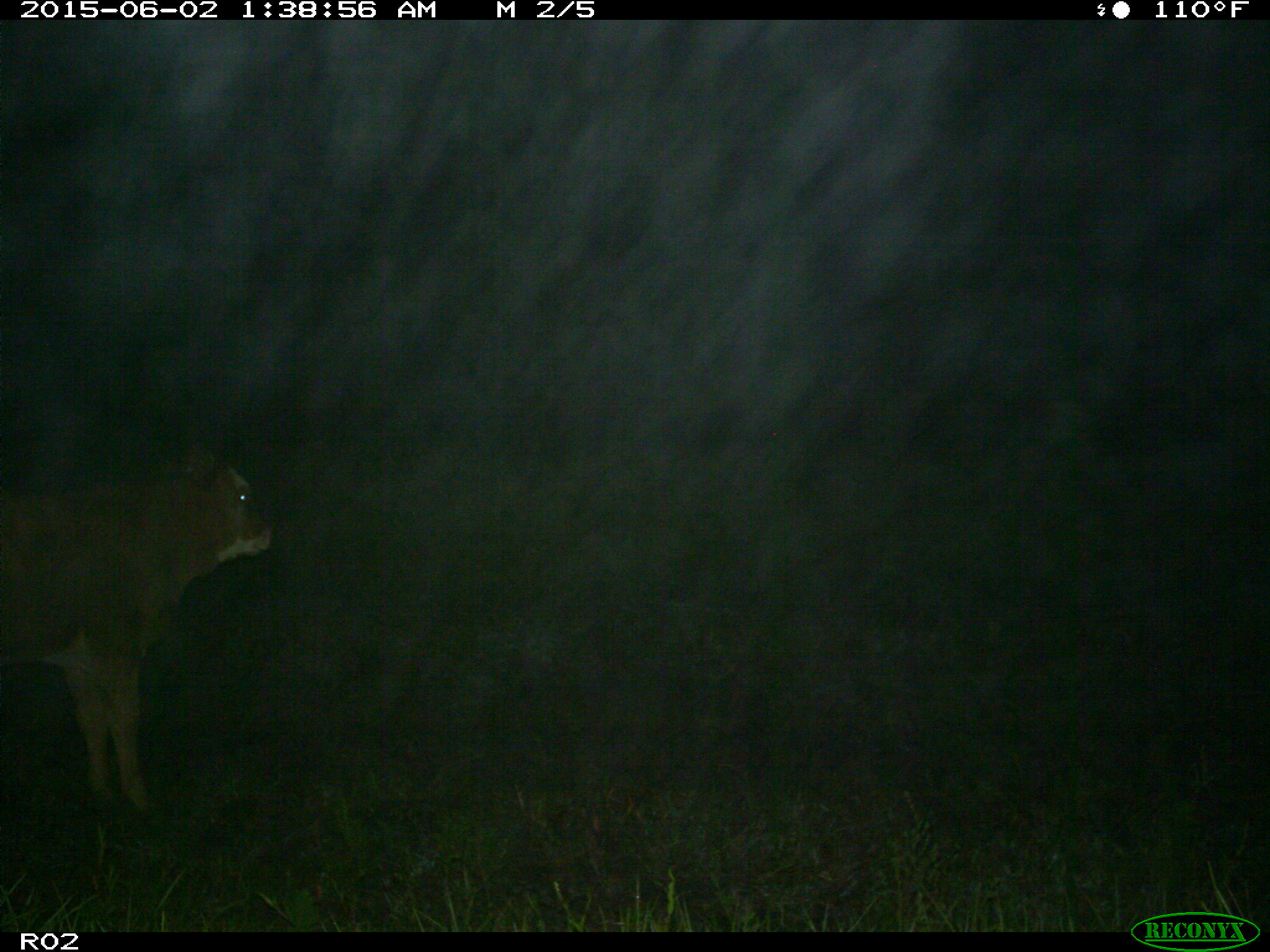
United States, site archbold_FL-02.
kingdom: Animalia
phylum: Chordata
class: Mammalia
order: Artiodactyla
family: Bovidae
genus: Bos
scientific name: Bos taurus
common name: domestic cow